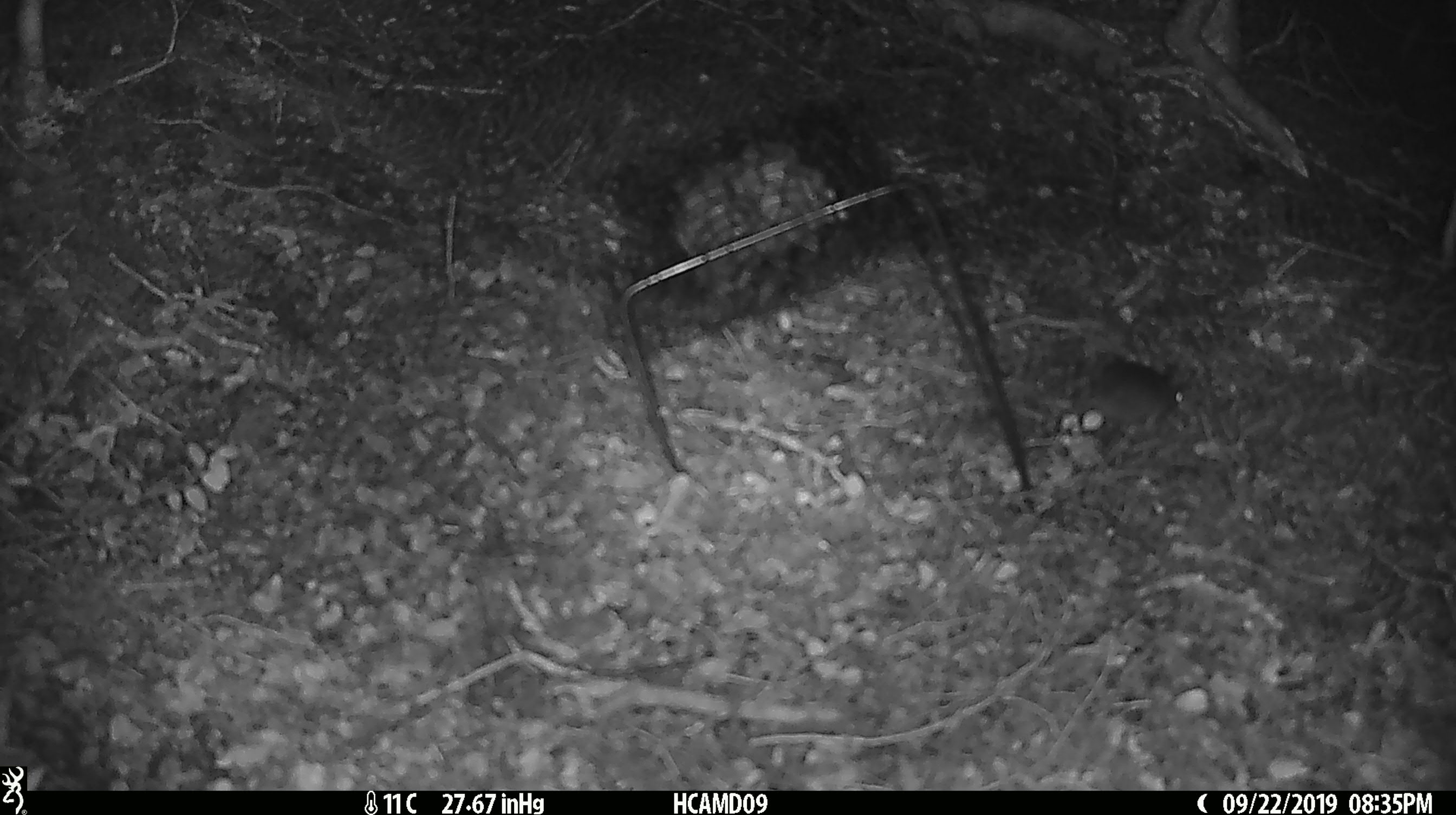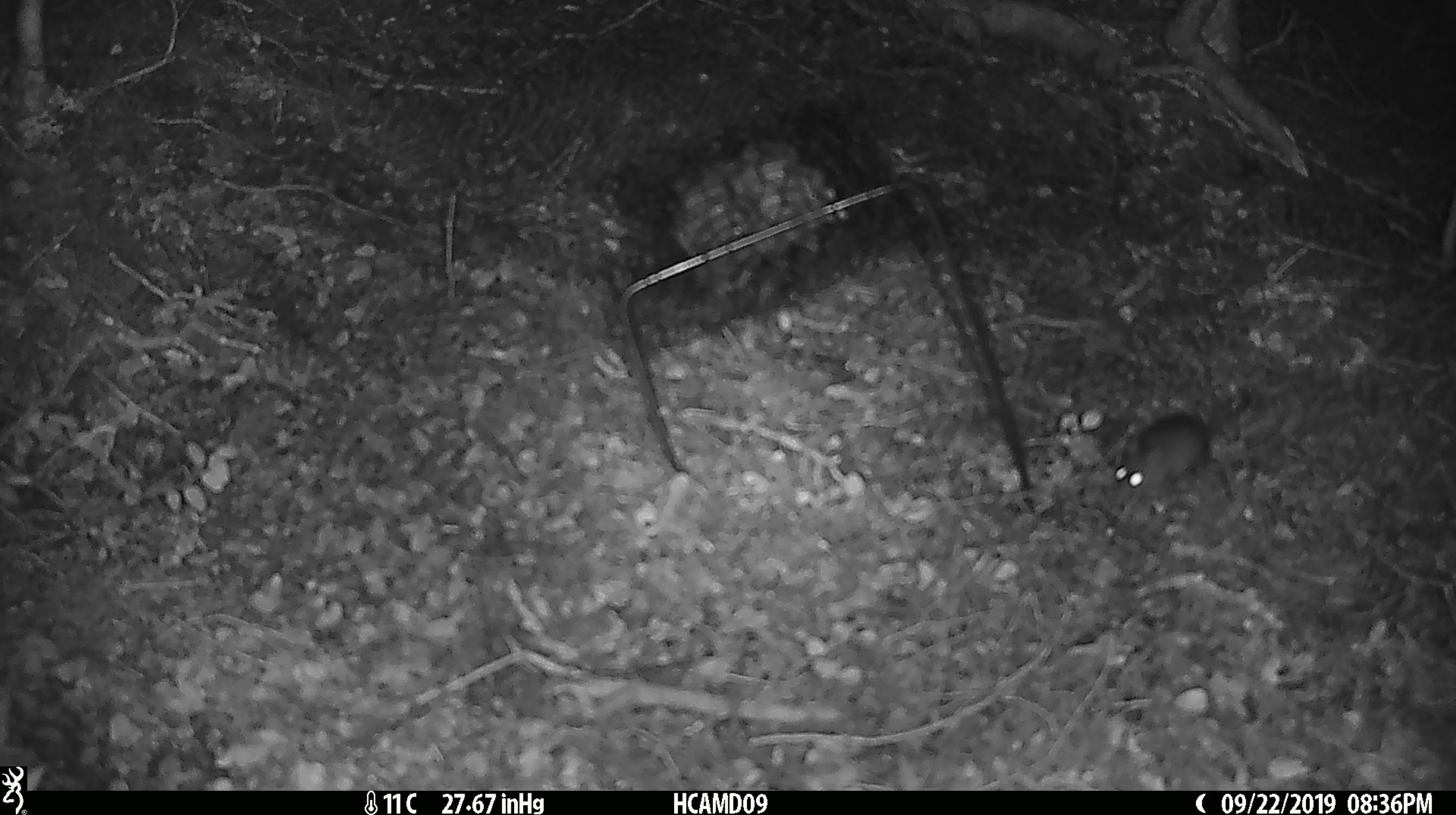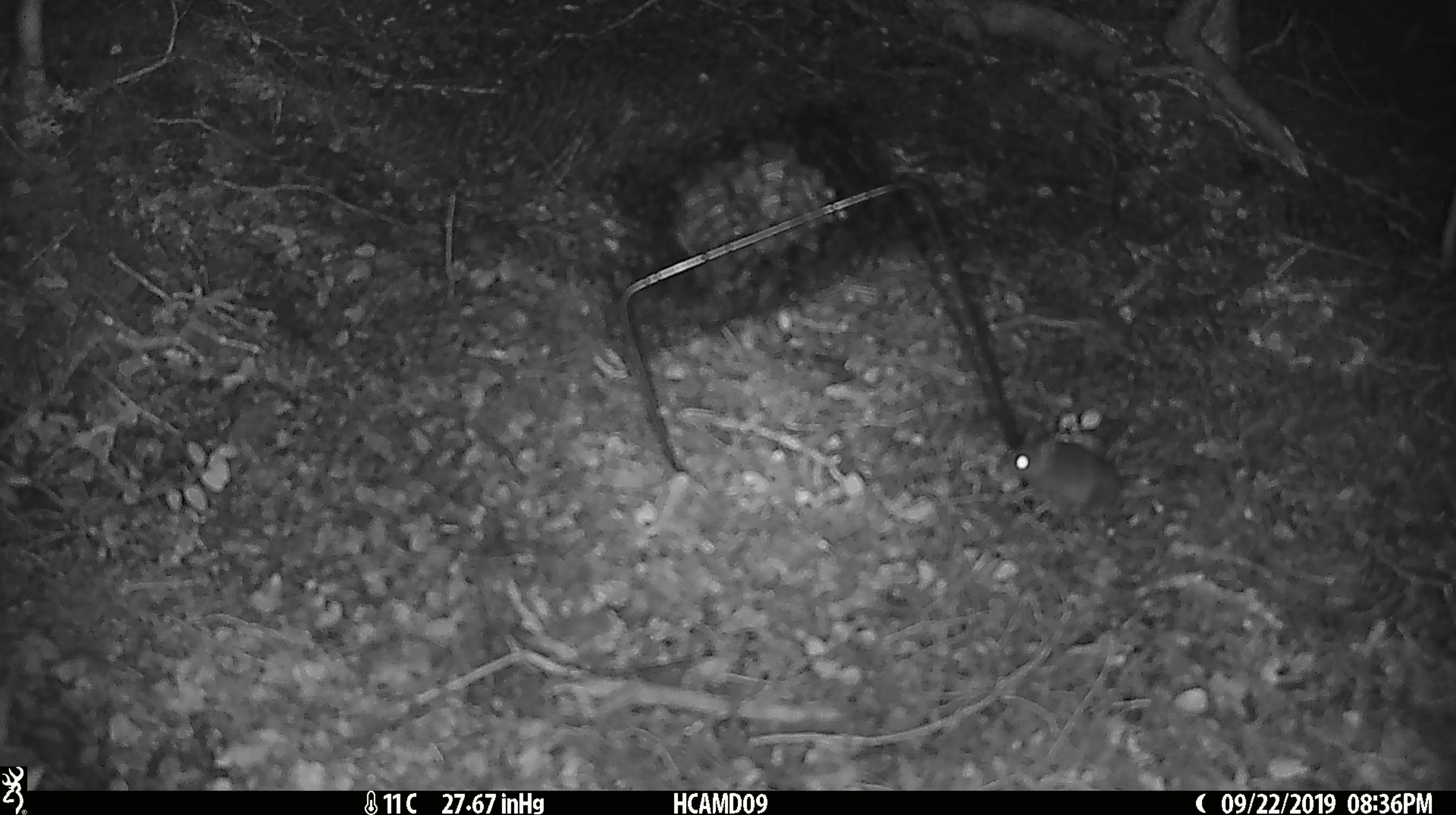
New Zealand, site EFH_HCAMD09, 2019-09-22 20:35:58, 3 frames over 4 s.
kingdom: Animalia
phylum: Chordata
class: Mammalia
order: Rodentia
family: Muridae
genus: Mus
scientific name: Mus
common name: mouse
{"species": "mouse (Mus)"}